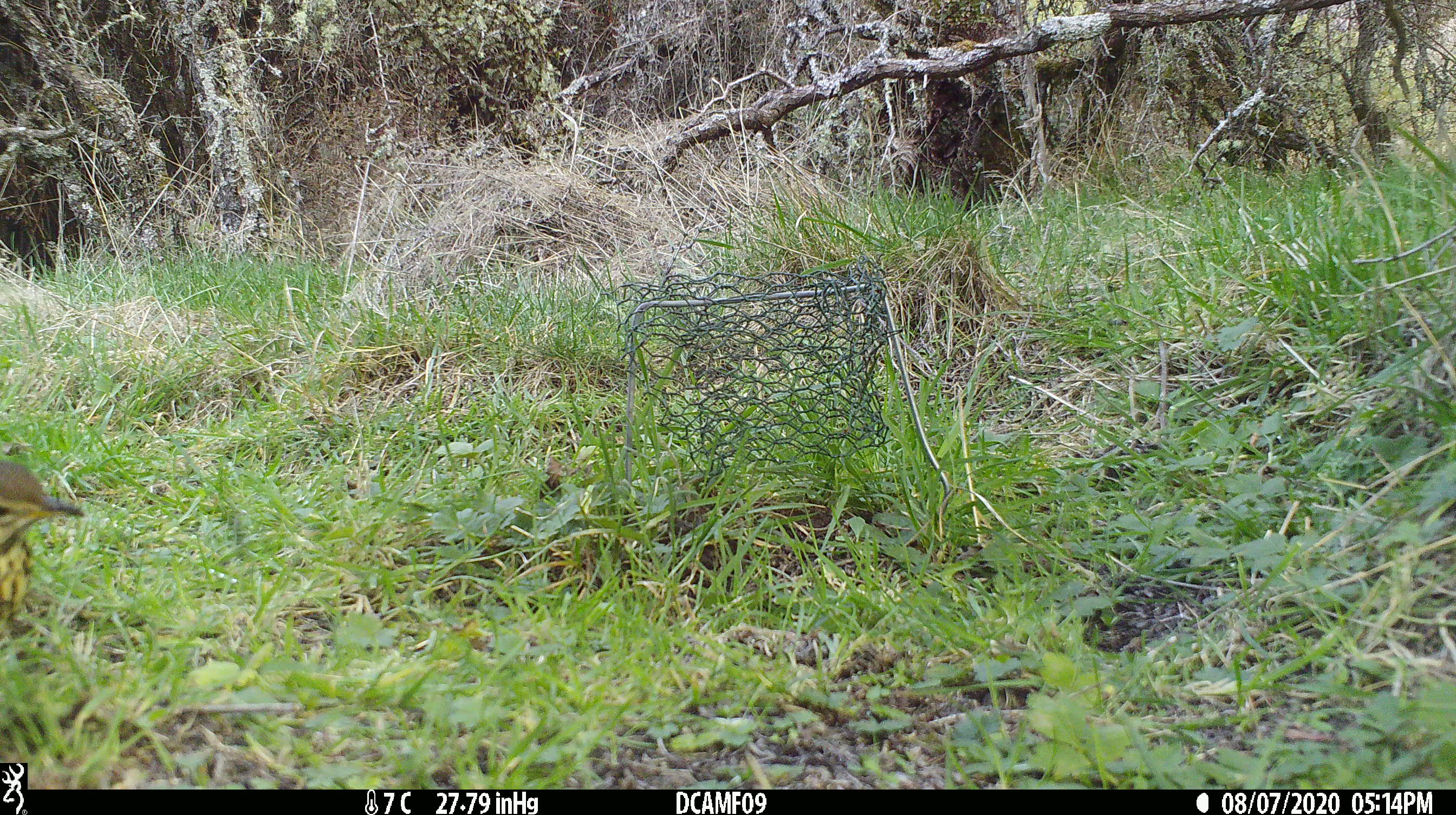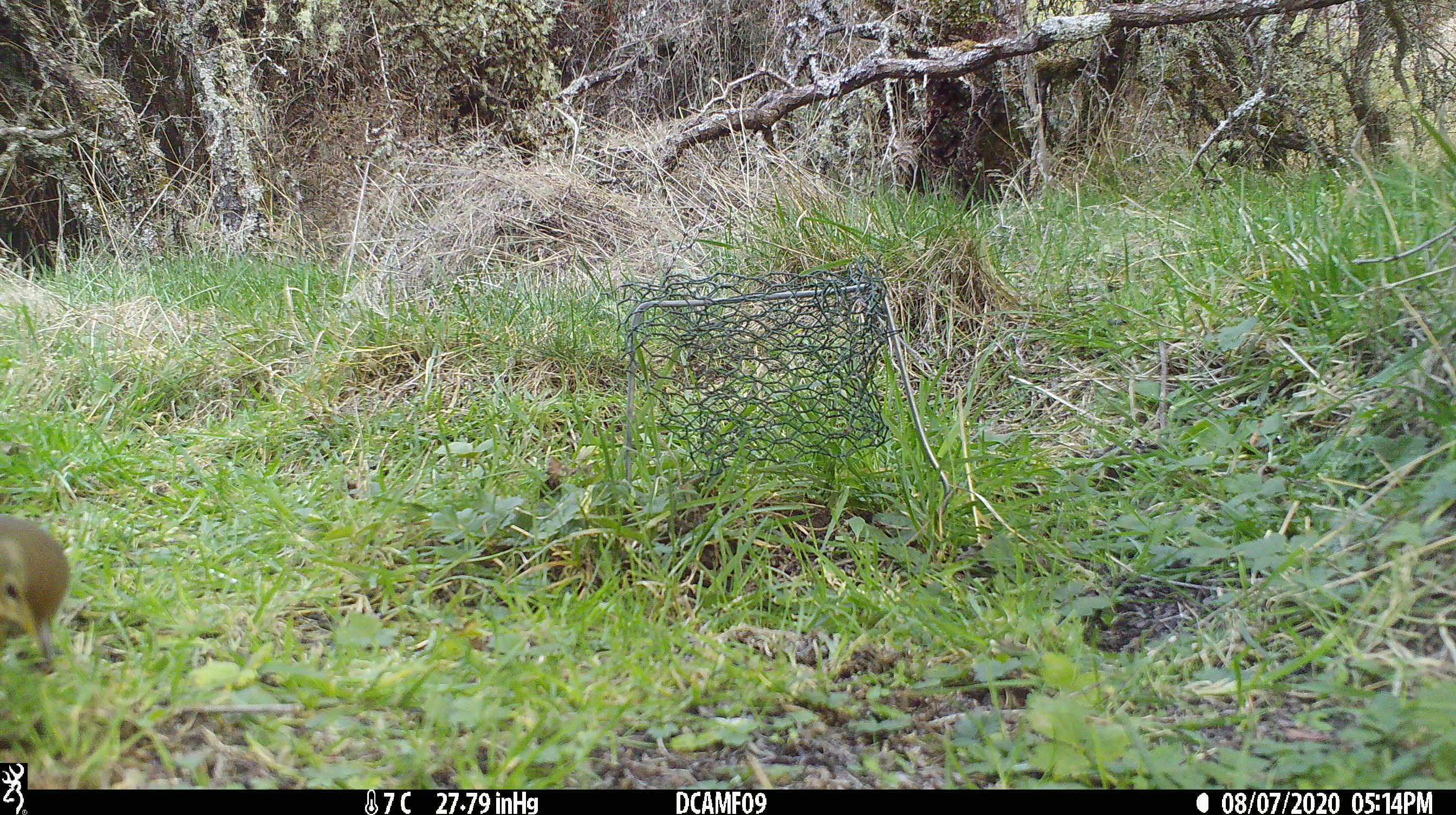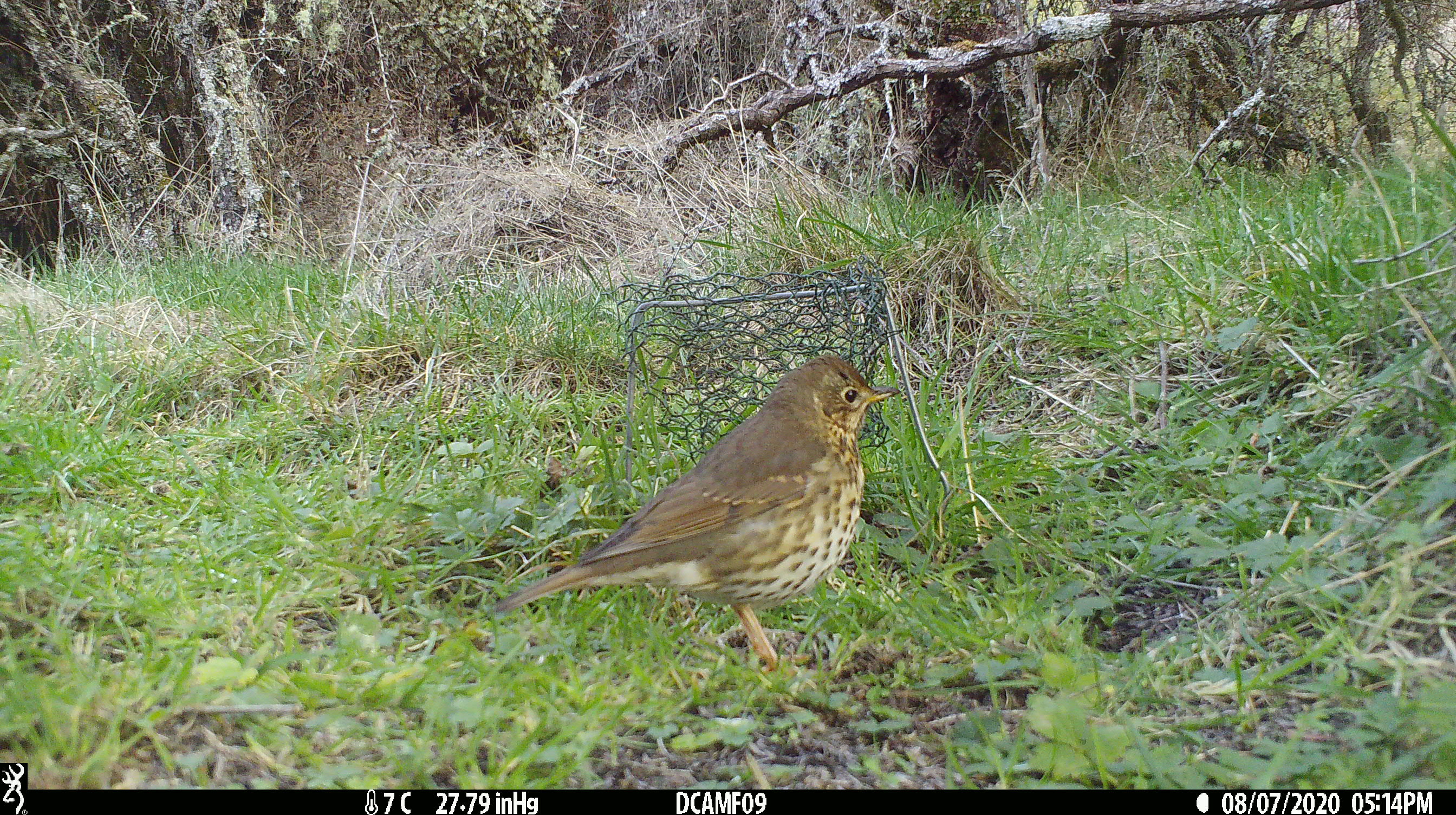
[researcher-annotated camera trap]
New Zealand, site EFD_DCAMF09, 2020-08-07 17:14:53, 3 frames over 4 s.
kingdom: Animalia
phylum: Chordata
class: Aves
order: Passeriformes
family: Turdidae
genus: Turdus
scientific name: Turdus philomelos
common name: song thrush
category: thrush